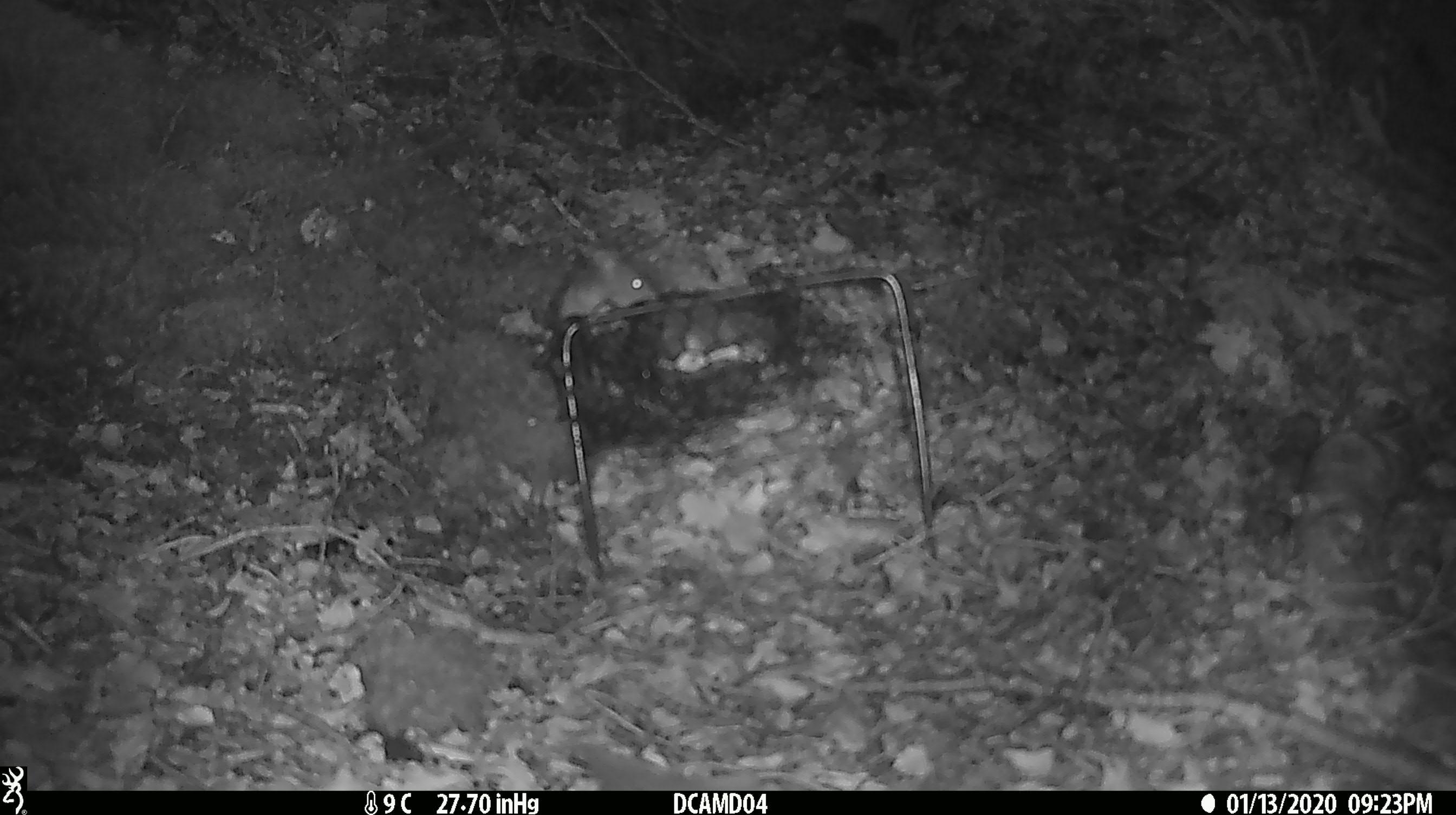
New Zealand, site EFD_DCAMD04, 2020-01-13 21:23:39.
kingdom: Animalia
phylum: Chordata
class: Mammalia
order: Rodentia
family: Muridae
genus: Mus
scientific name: Mus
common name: mouse